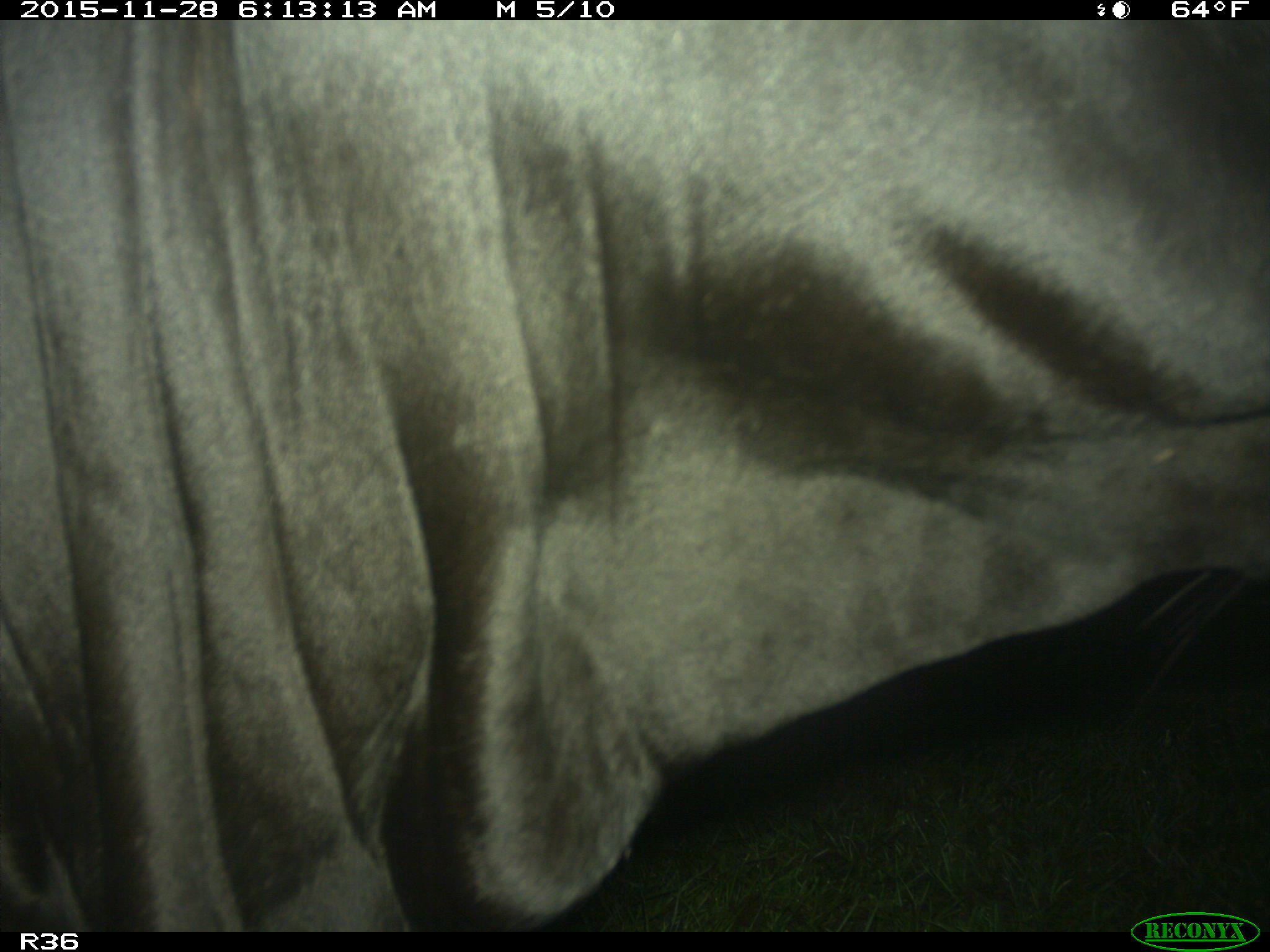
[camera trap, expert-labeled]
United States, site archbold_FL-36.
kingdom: Animalia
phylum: Chordata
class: Mammalia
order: Artiodactyla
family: Bovidae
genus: Bos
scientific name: Bos taurus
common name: domestic cow